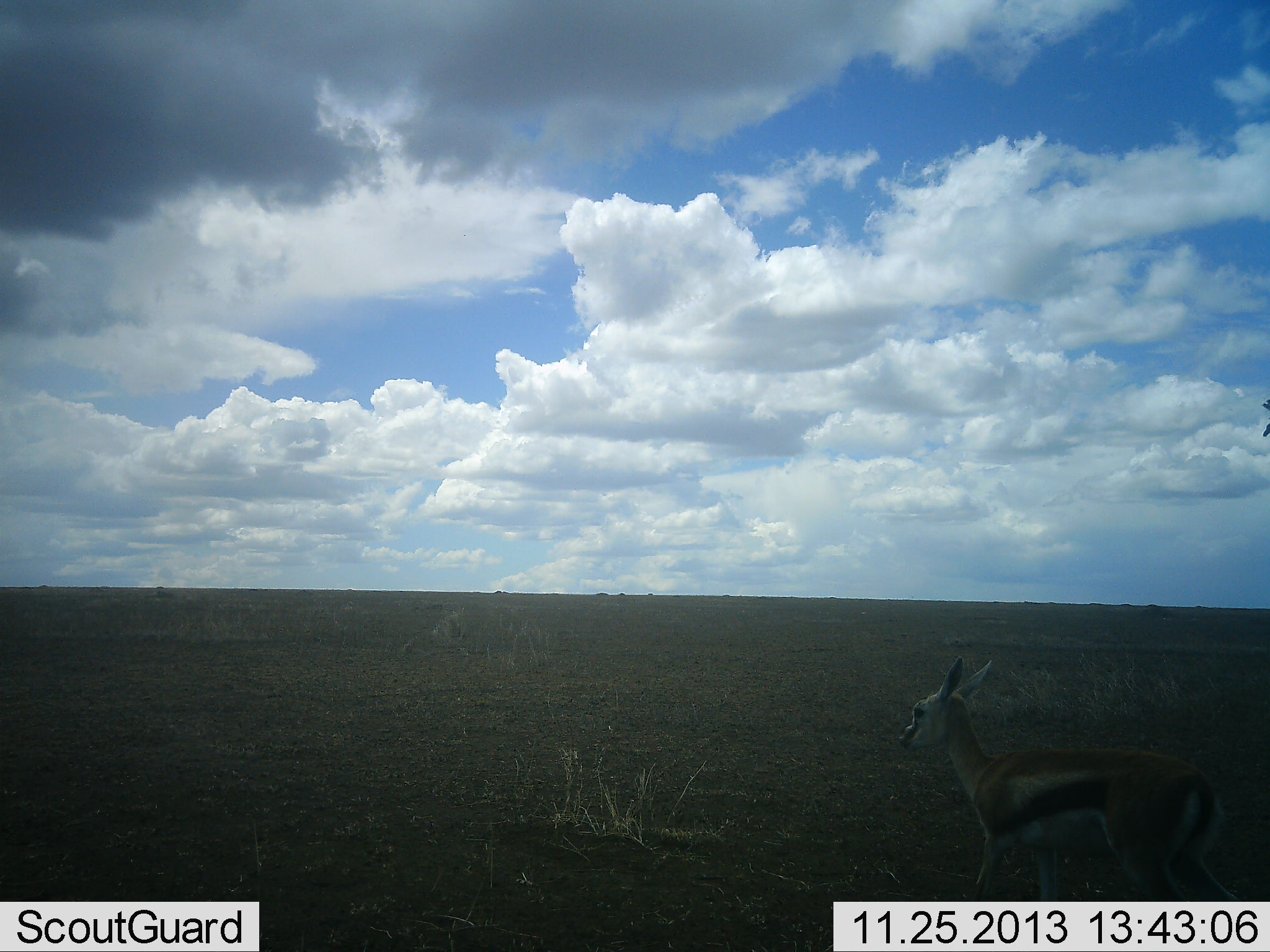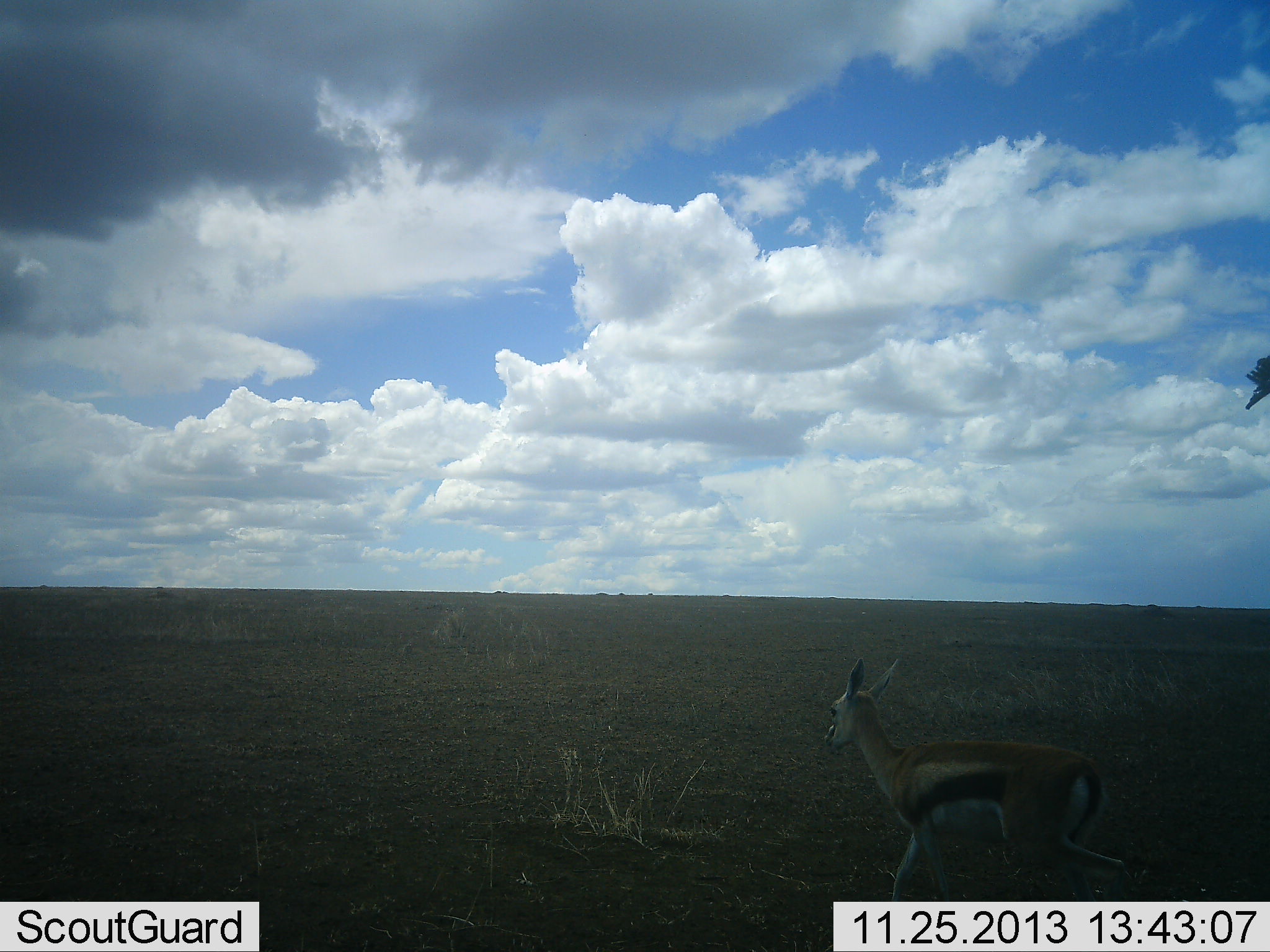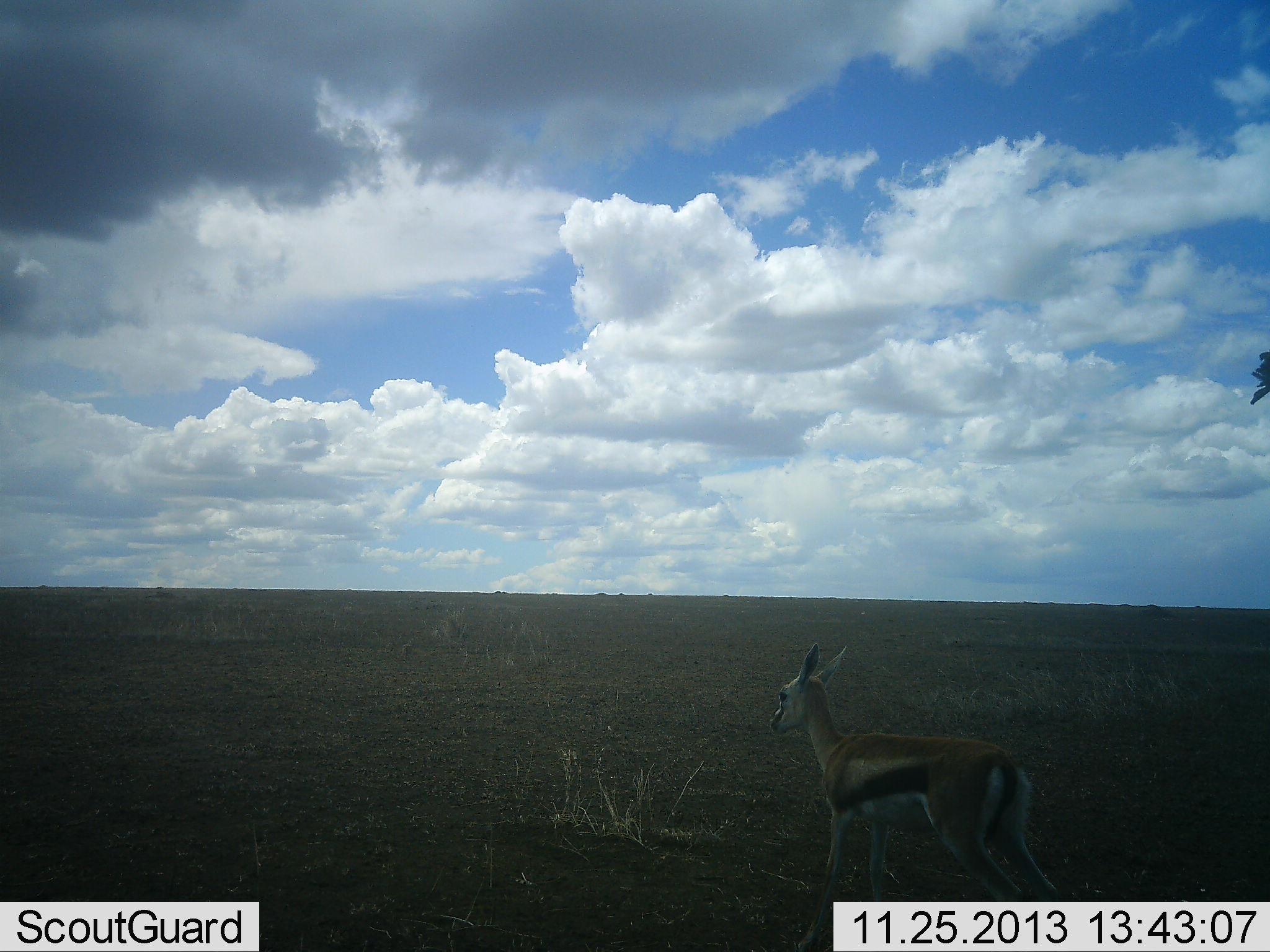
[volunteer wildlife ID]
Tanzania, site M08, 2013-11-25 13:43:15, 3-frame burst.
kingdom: Animalia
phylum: Chordata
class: Mammalia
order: Artiodactyla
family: Bovidae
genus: Eudorcas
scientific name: Eudorcas thomsonii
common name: thomson's gazelle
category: gazellethomsons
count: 1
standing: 18%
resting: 0%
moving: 100%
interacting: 0%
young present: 18%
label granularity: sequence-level